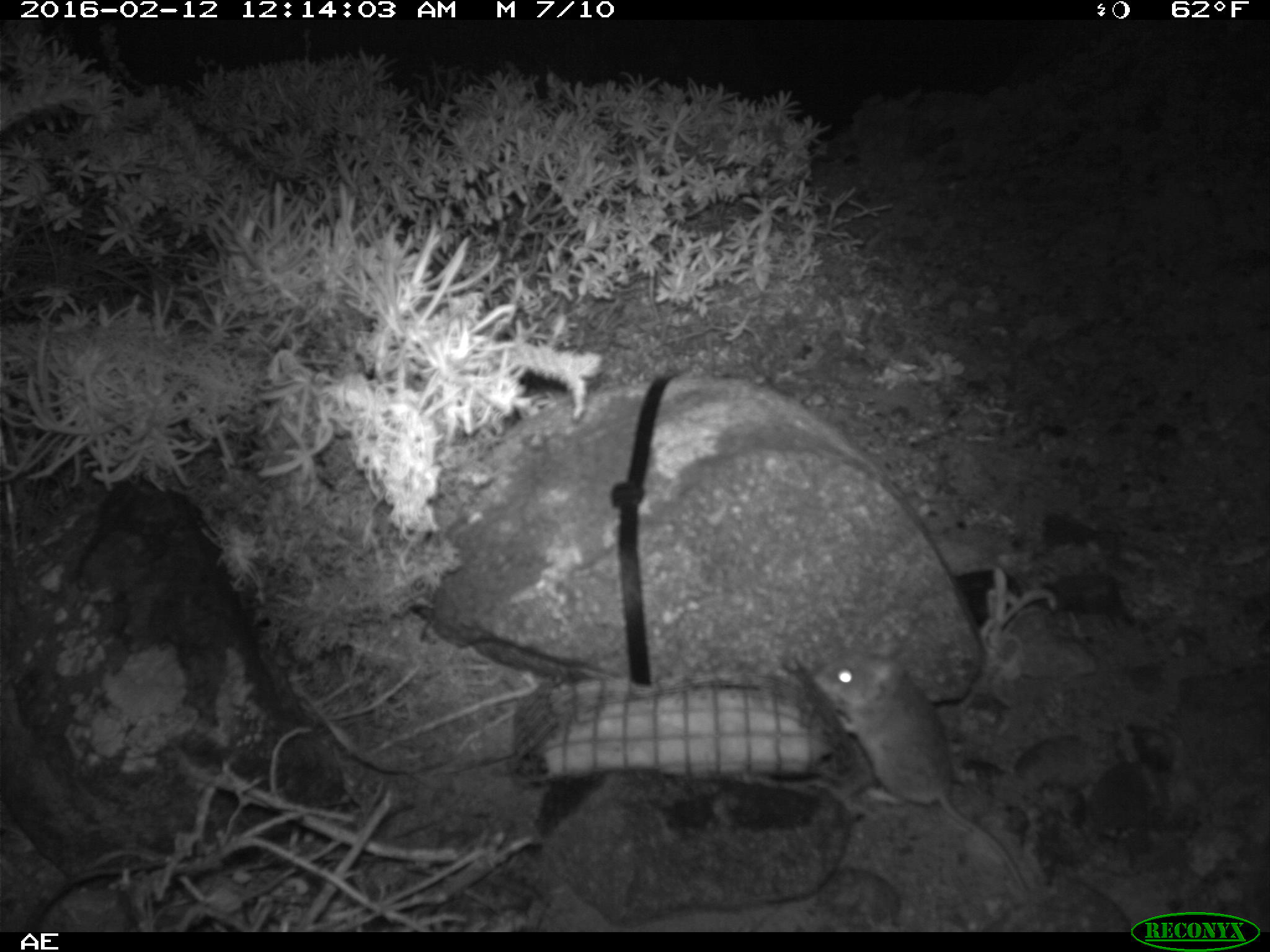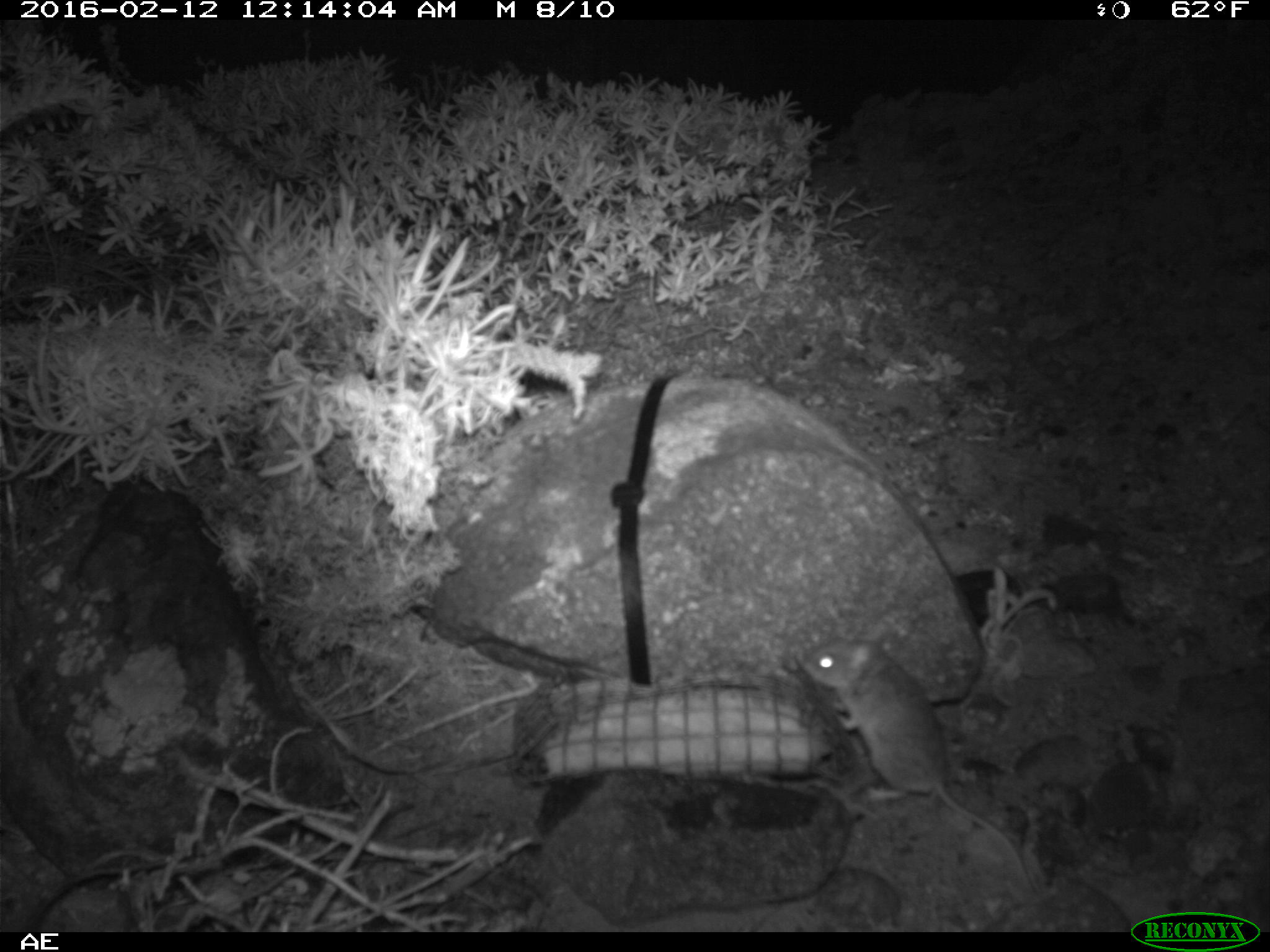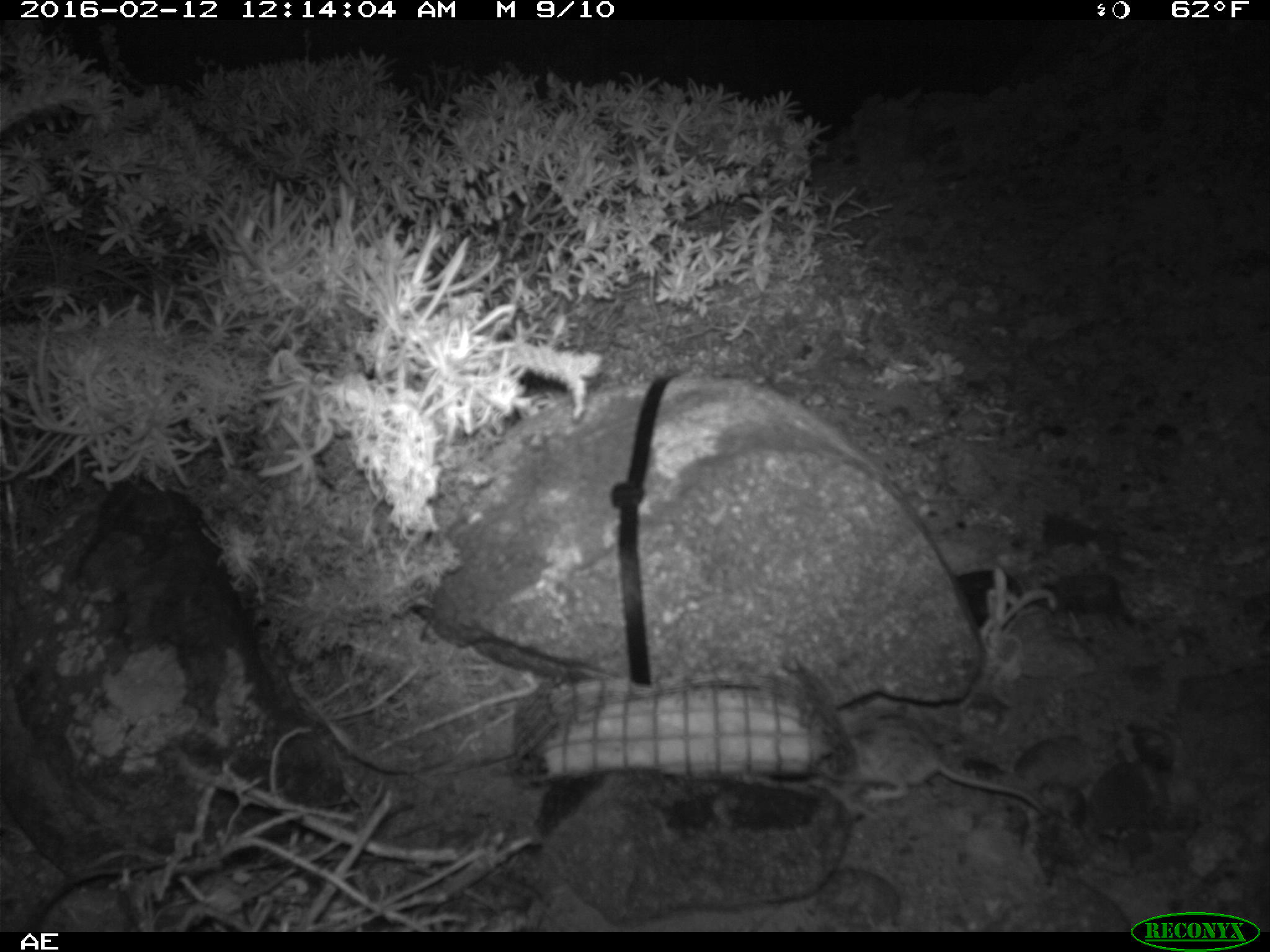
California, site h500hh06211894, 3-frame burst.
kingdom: Animalia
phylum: Chordata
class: Mammalia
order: Rodentia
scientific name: Rodentia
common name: rodent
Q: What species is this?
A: Rodent (Rodentia).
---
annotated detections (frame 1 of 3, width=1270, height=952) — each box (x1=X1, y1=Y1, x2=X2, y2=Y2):
rodent: (x1=814, y1=638, x2=1030, y2=902)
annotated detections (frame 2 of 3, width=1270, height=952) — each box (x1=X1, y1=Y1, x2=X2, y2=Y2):
rodent: (x1=801, y1=622, x2=1036, y2=896)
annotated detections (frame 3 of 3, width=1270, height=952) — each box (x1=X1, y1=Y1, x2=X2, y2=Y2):
rodent: (x1=817, y1=710, x2=1051, y2=824)